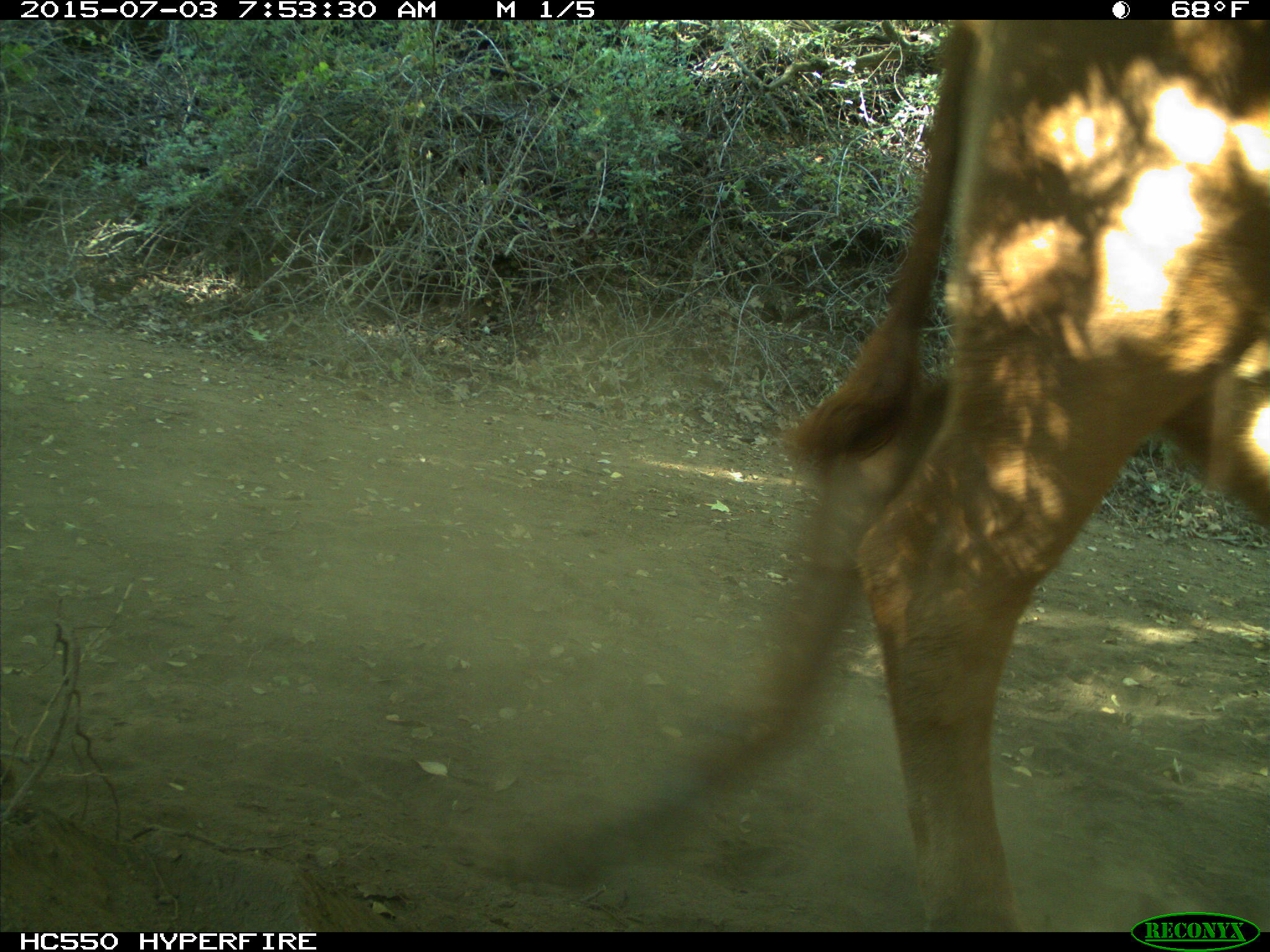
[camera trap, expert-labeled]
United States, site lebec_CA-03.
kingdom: Animalia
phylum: Chordata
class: Mammalia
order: Artiodactyla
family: Bovidae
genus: Bos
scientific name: Bos taurus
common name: domestic cow